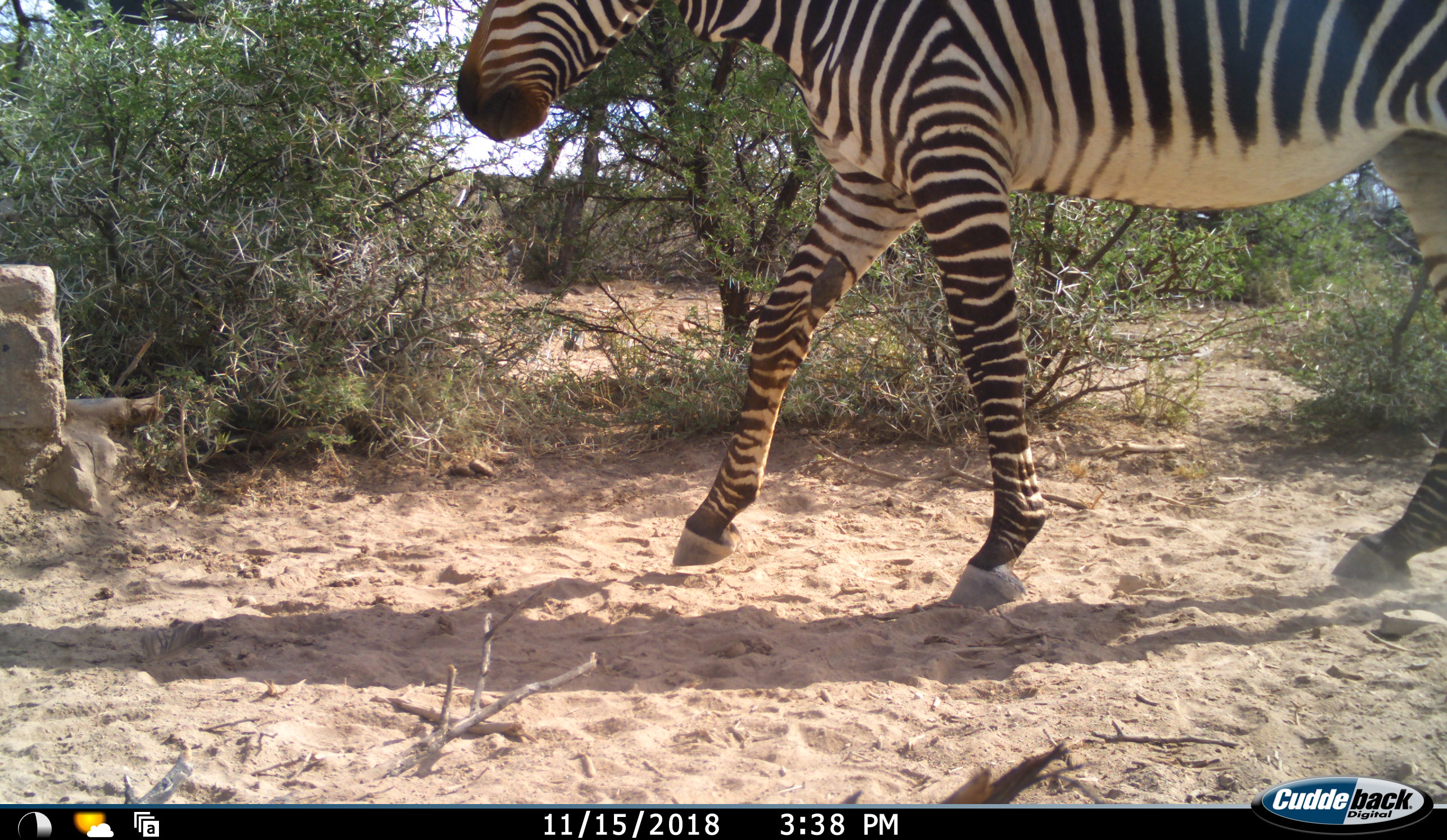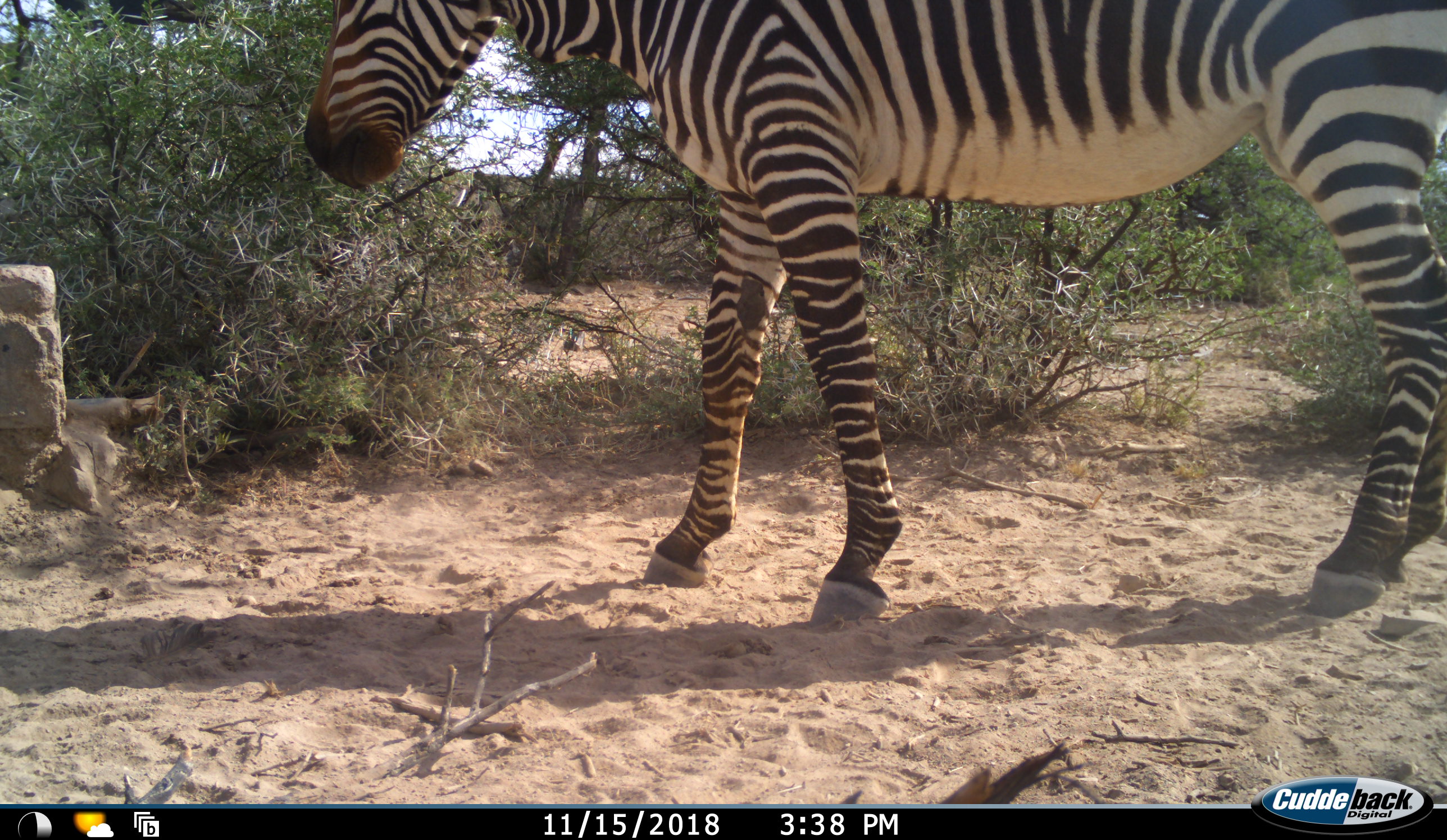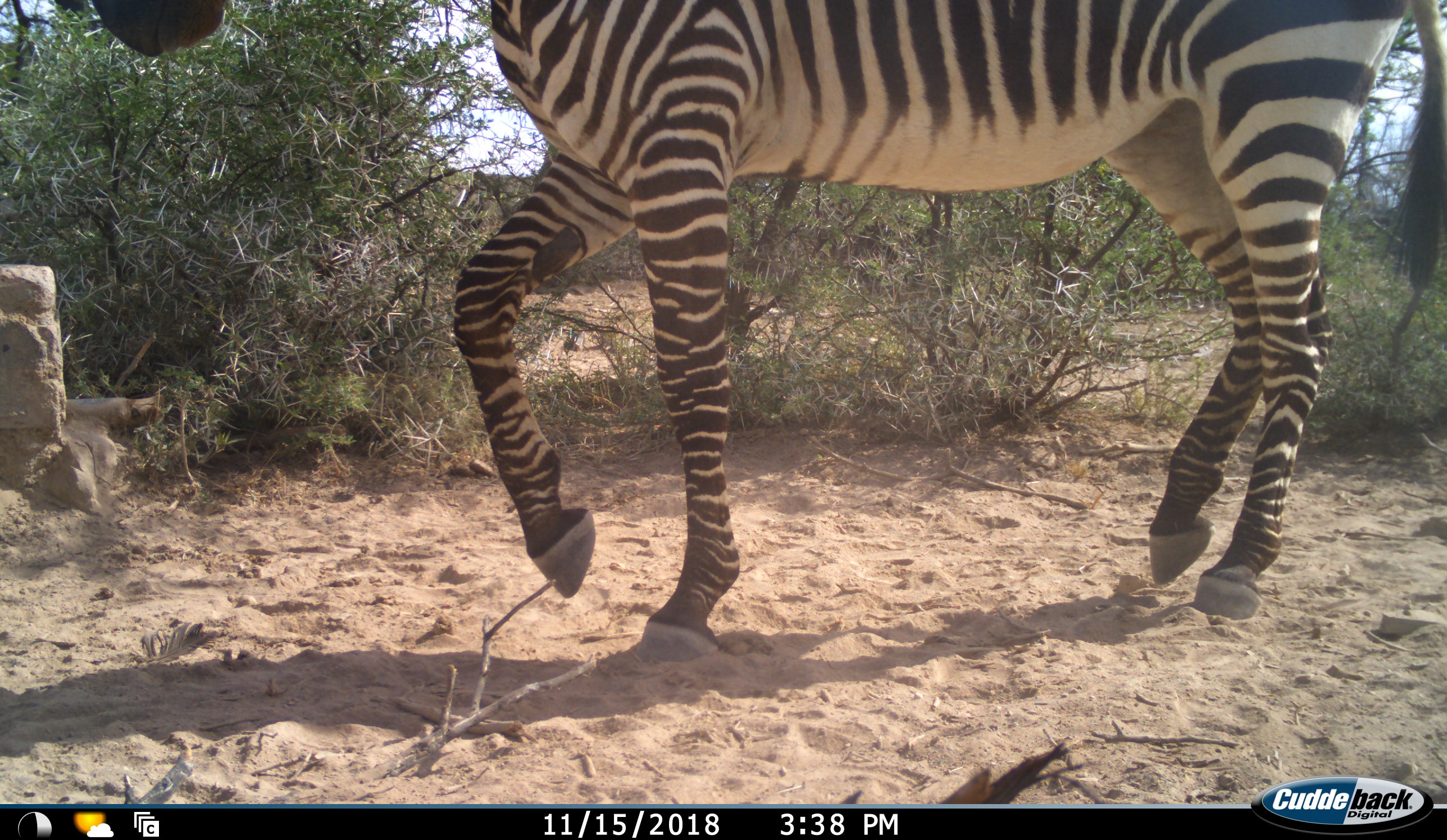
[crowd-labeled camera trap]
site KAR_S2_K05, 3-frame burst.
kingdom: Animalia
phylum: Chordata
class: Mammalia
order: Perissodactyla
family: Equidae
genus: Equus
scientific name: Equus zebra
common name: mountain zebra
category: zebramountain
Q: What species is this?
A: Zebramountain (mountain zebra) (Equus zebra).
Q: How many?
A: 1.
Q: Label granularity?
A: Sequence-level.